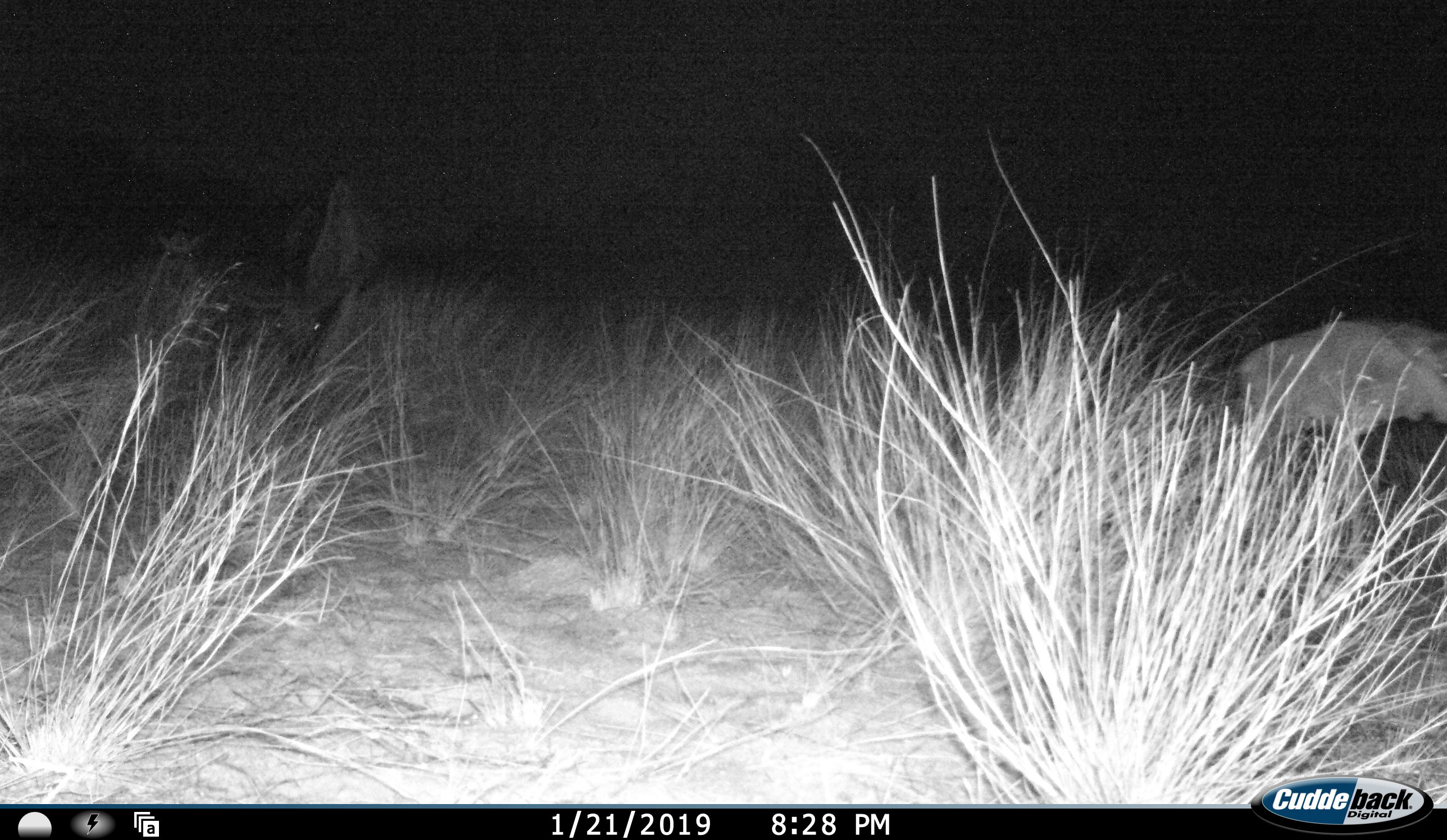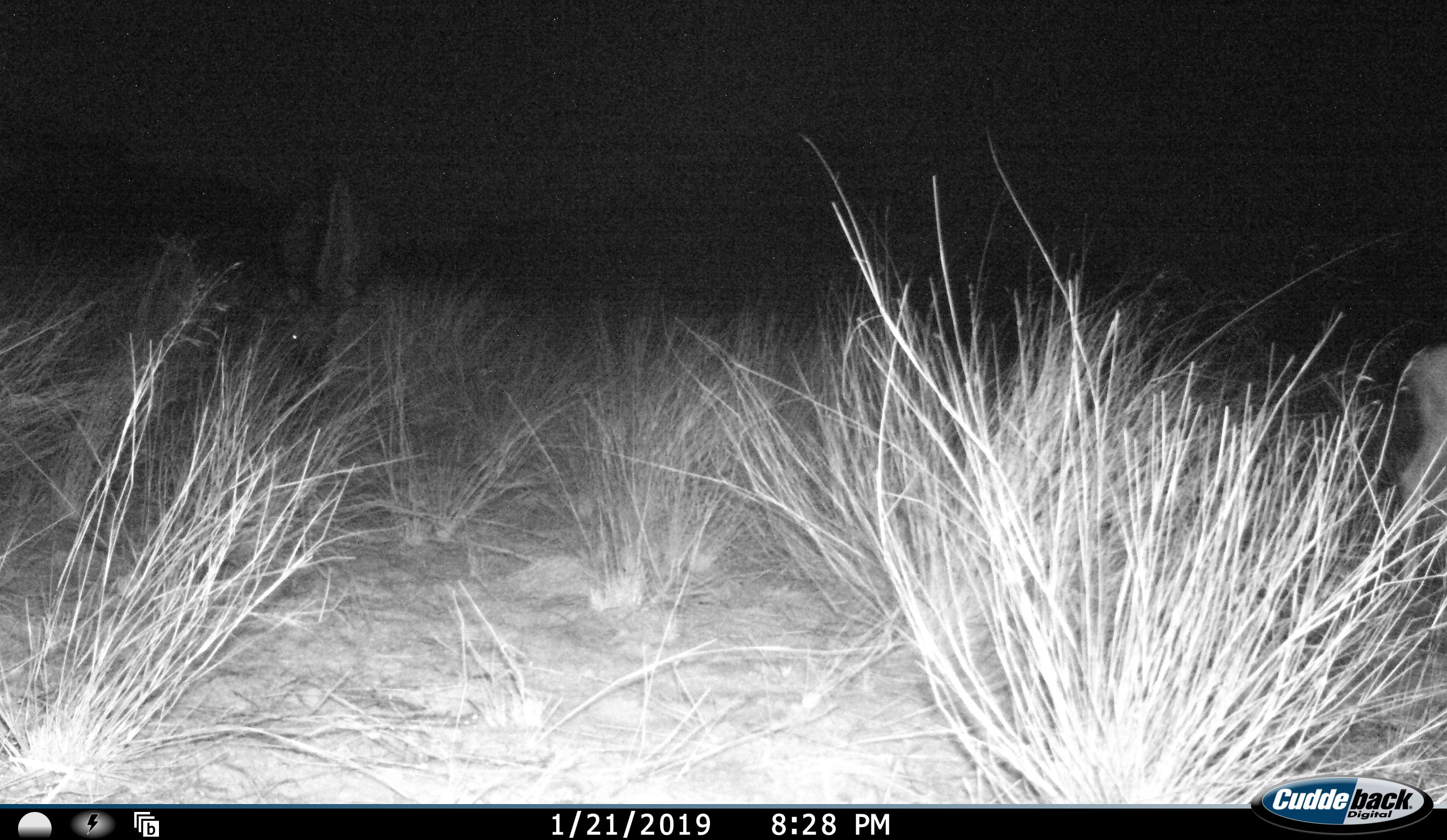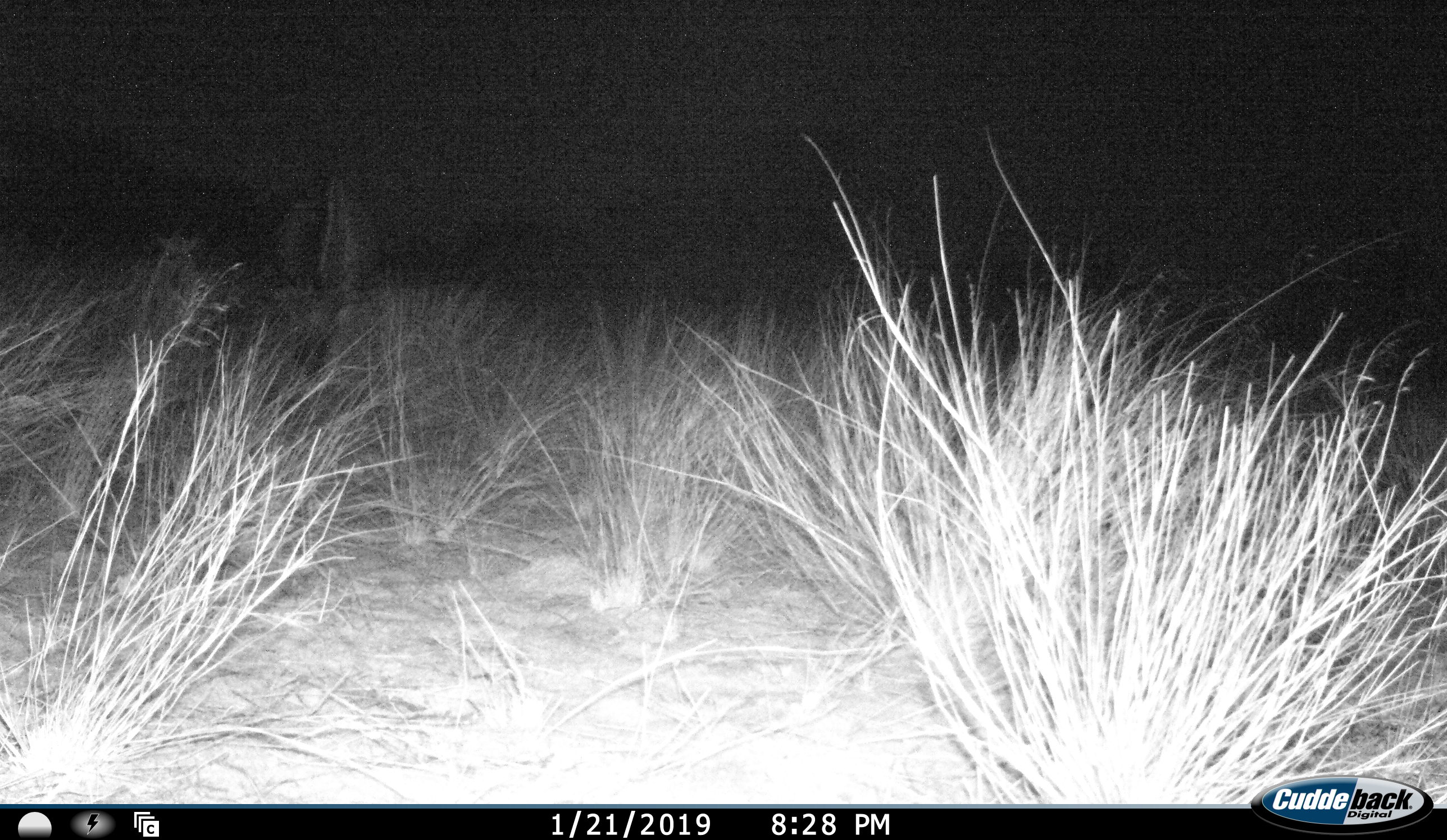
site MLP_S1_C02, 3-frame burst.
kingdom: Animalia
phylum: Chordata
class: Mammalia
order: Artiodactyla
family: Bovidae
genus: Connochaetes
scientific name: Connochaetes taurinus taurinus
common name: blue wildebeest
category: wildebeestblue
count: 2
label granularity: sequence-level